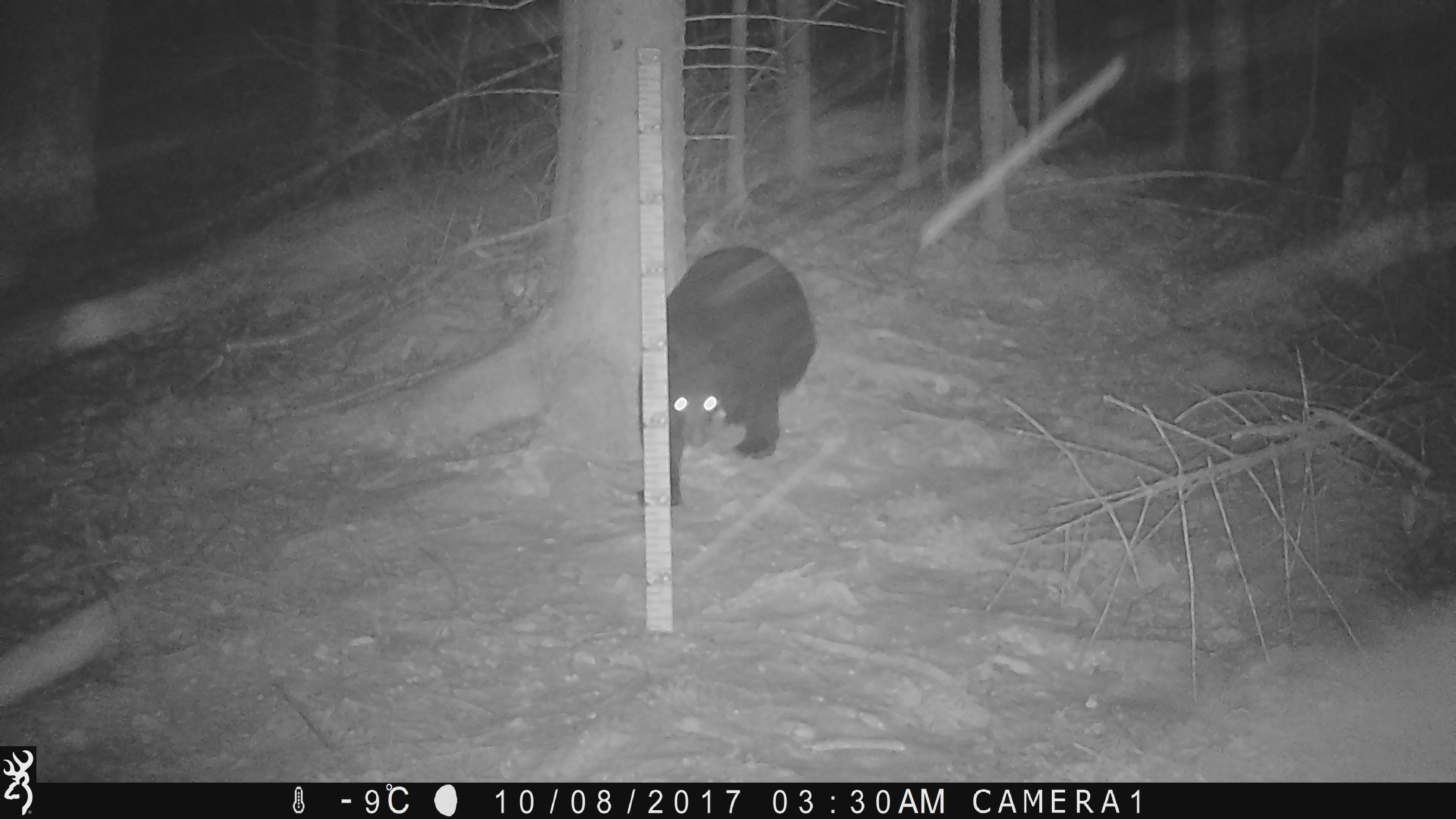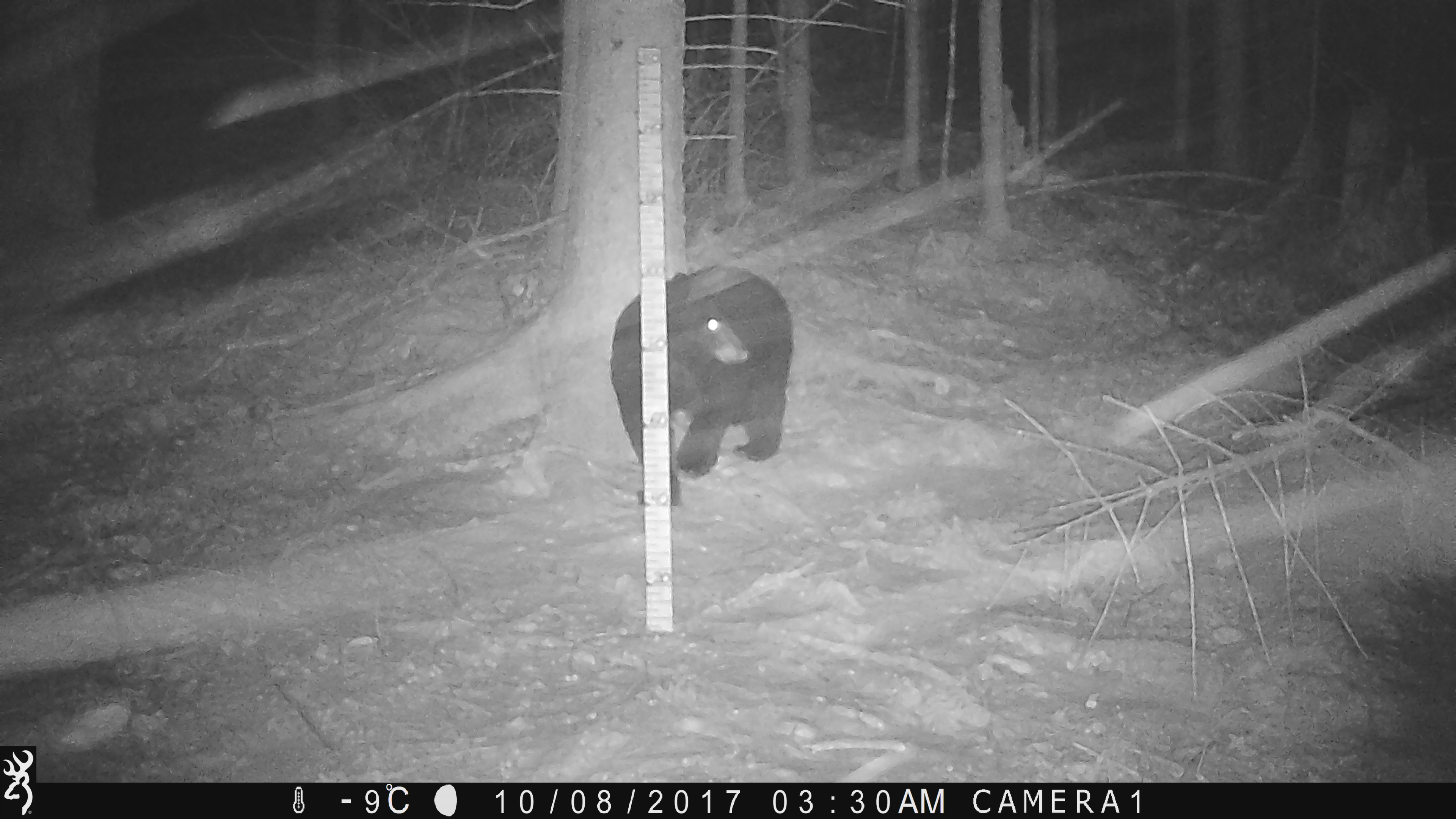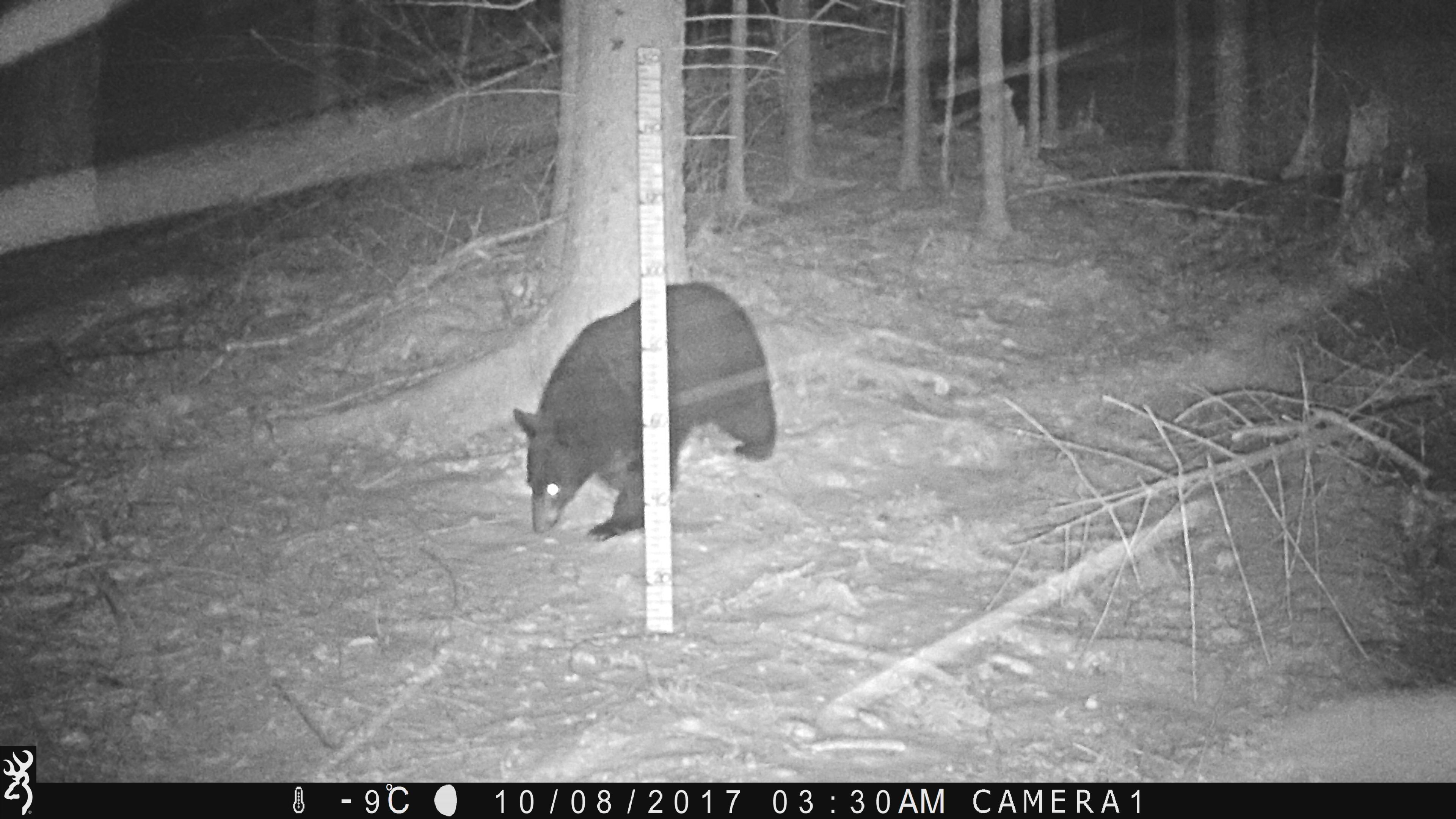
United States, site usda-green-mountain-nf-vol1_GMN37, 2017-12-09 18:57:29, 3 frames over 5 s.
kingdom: Animalia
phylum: Chordata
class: Mammalia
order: Carnivora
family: Ursidae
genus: Ursus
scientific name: Ursus americanus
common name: black bear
Black bear (Ursus americanus).